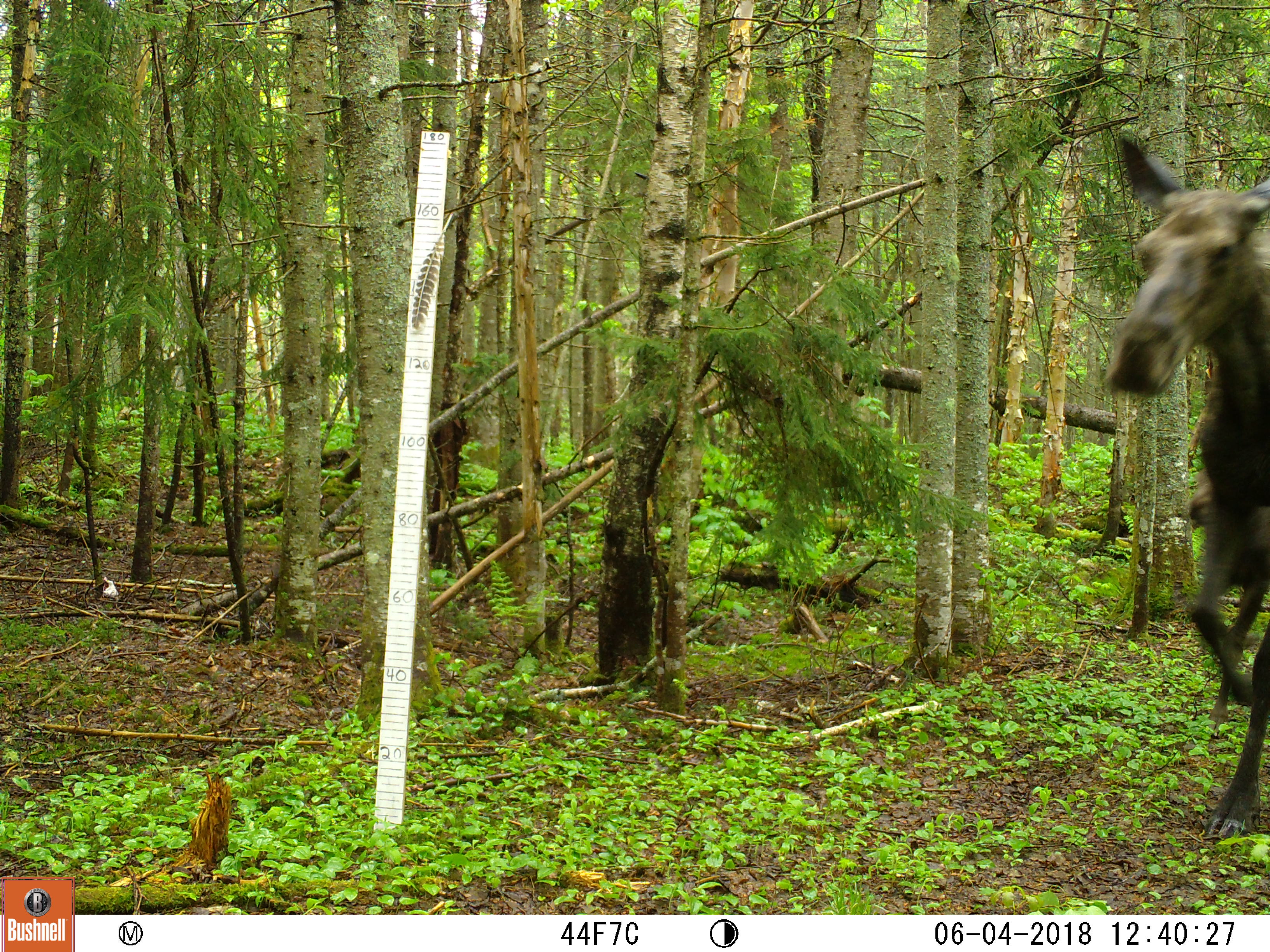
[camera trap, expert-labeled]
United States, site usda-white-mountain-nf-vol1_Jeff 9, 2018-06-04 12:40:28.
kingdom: Animalia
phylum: Chordata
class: Mammalia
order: Artiodactyla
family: Cervidae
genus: Alces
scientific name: Alces alces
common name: moose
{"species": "moose (Alces alces)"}